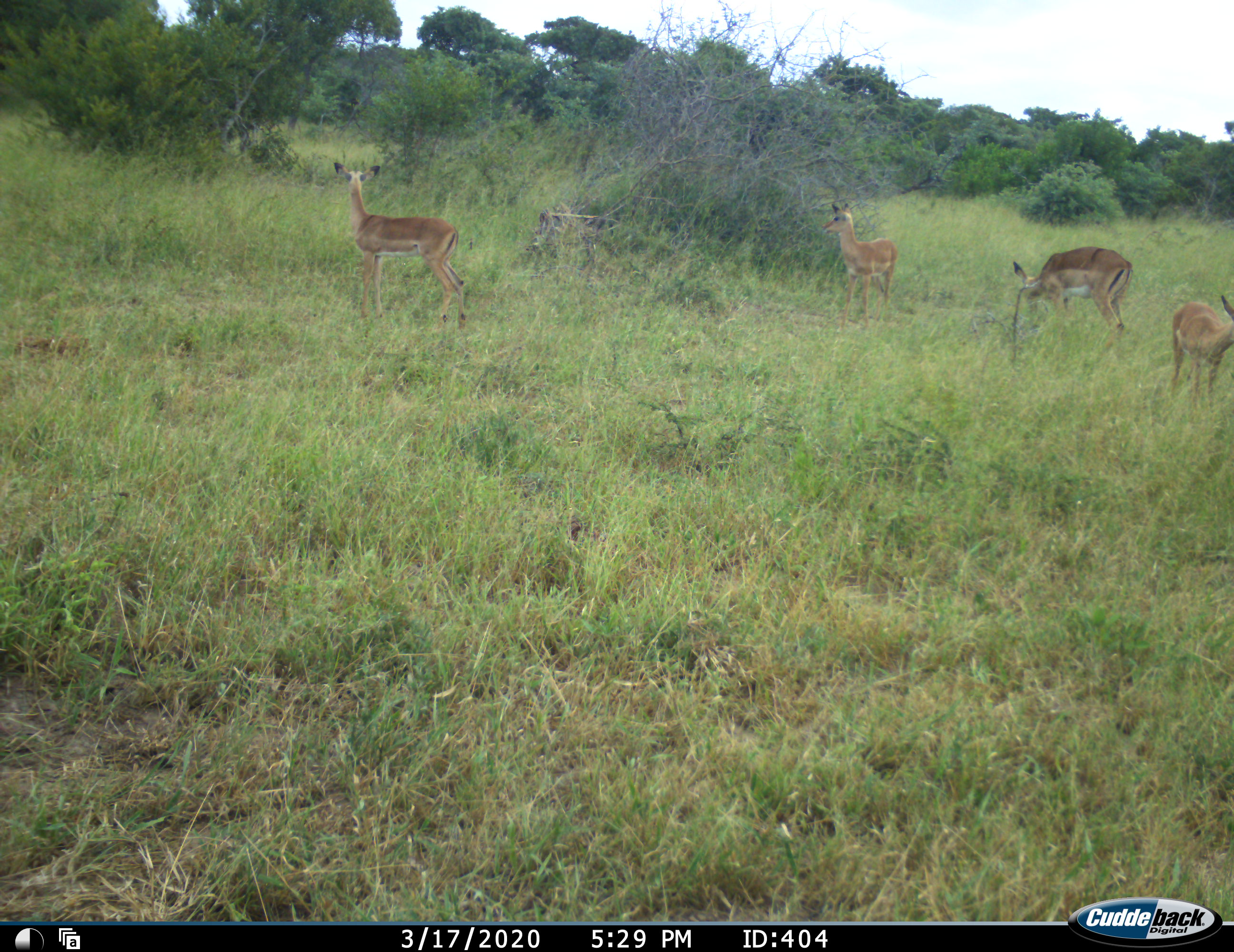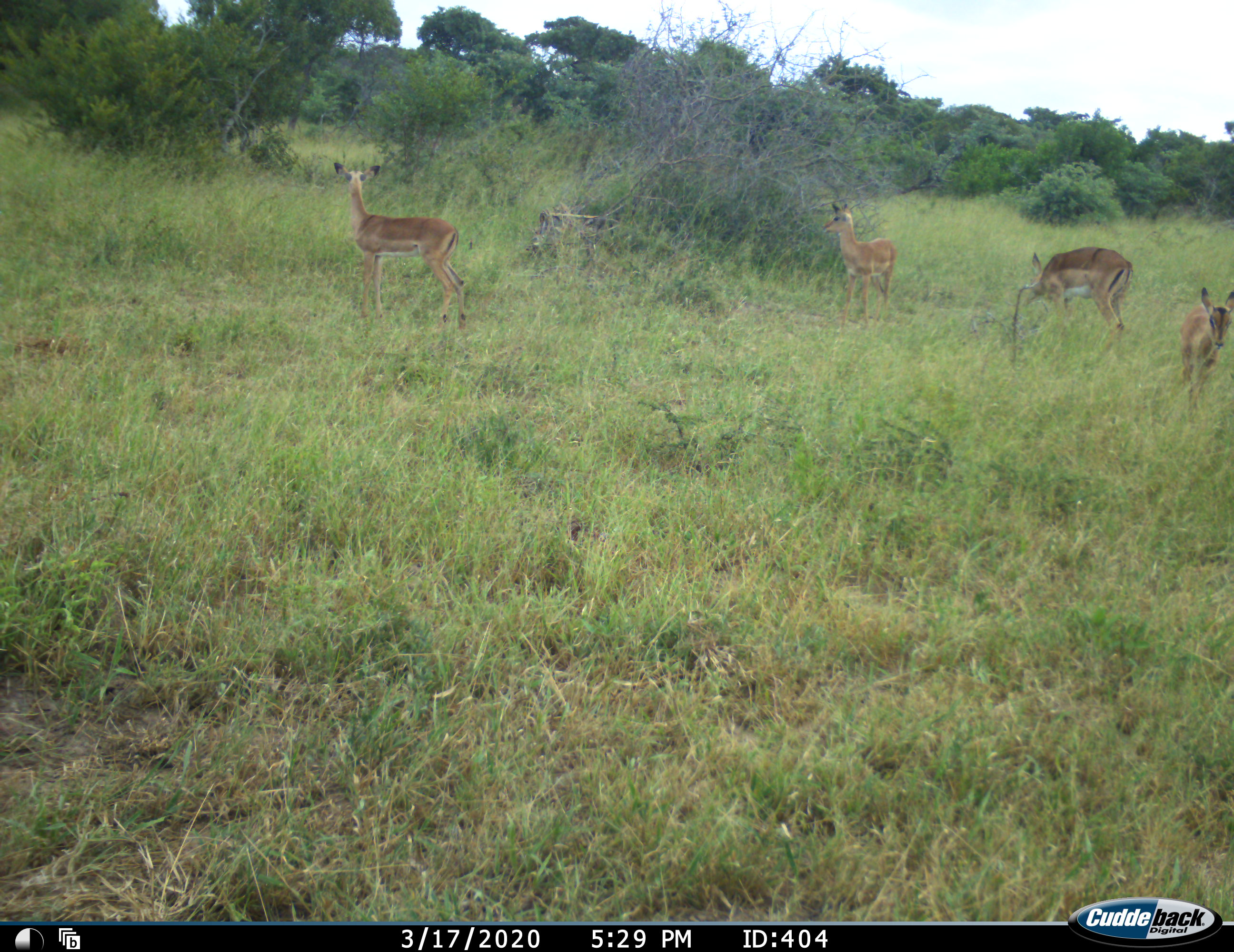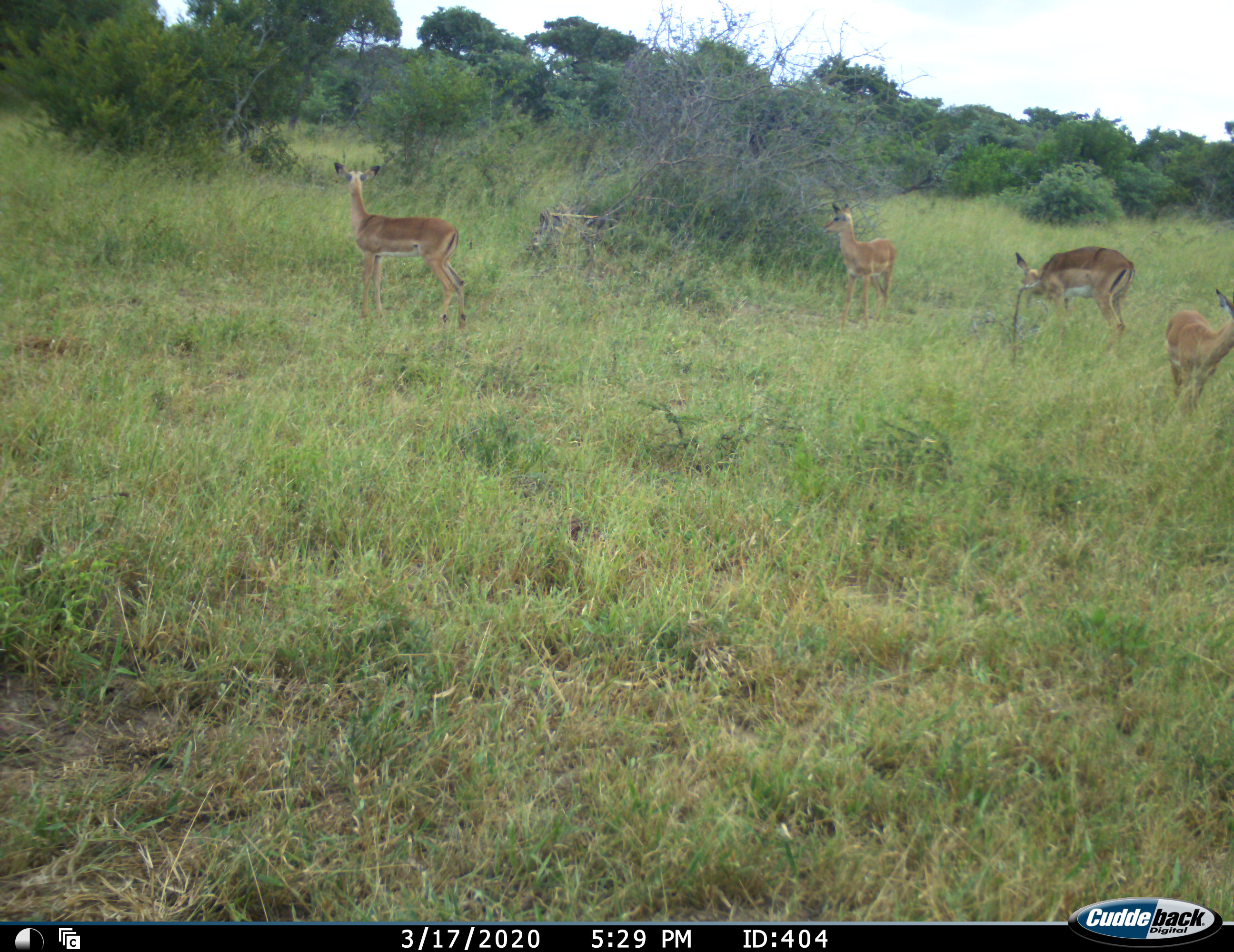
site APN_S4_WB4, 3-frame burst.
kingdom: Animalia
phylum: Chordata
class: Mammalia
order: Artiodactyla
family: Bovidae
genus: Aepyceros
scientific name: Aepyceros melampus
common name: impala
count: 4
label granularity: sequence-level